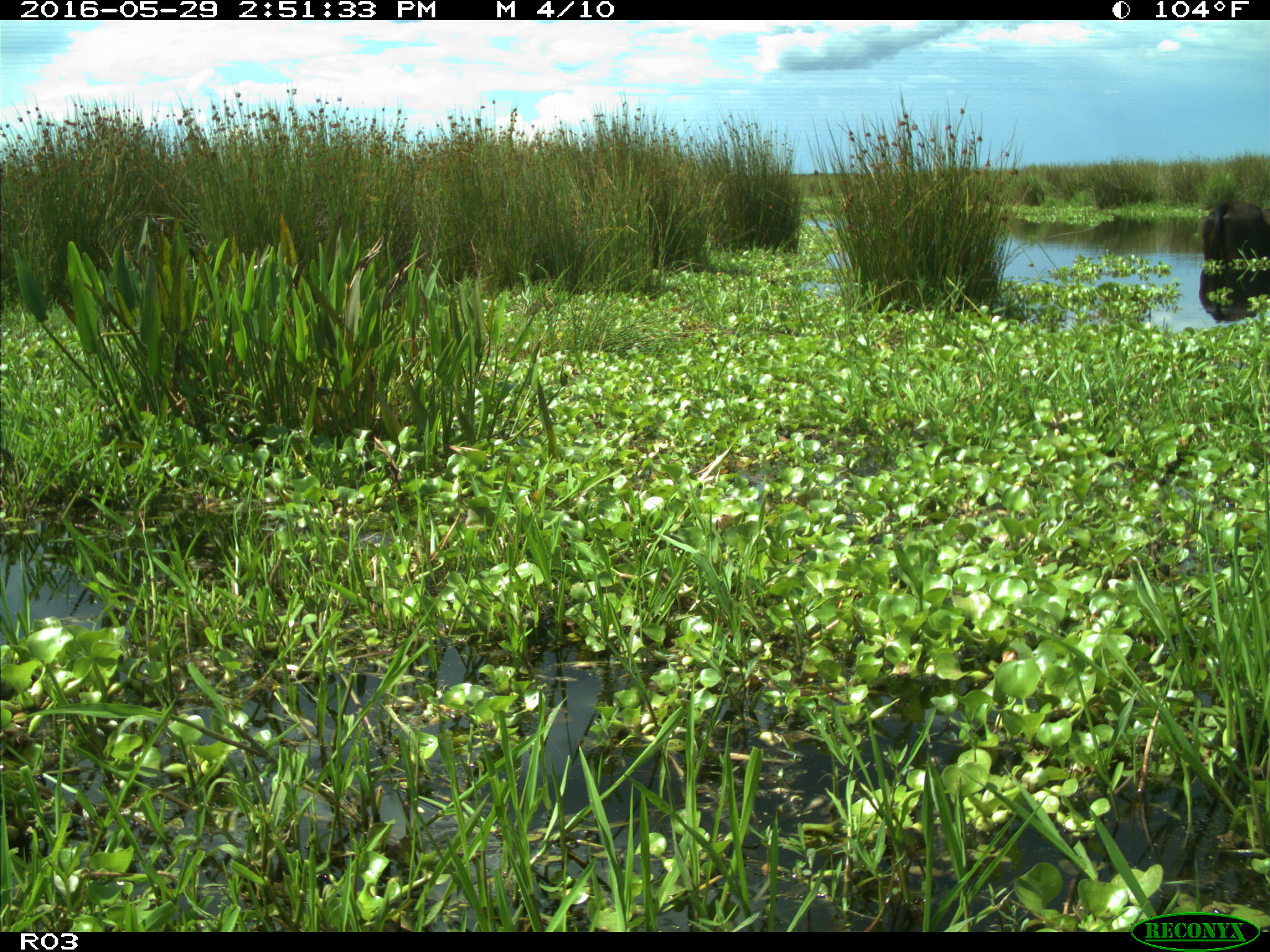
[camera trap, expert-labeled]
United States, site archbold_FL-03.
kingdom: Animalia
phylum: Chordata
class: Mammalia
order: Artiodactyla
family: Bovidae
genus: Bos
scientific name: Bos taurus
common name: domestic cow